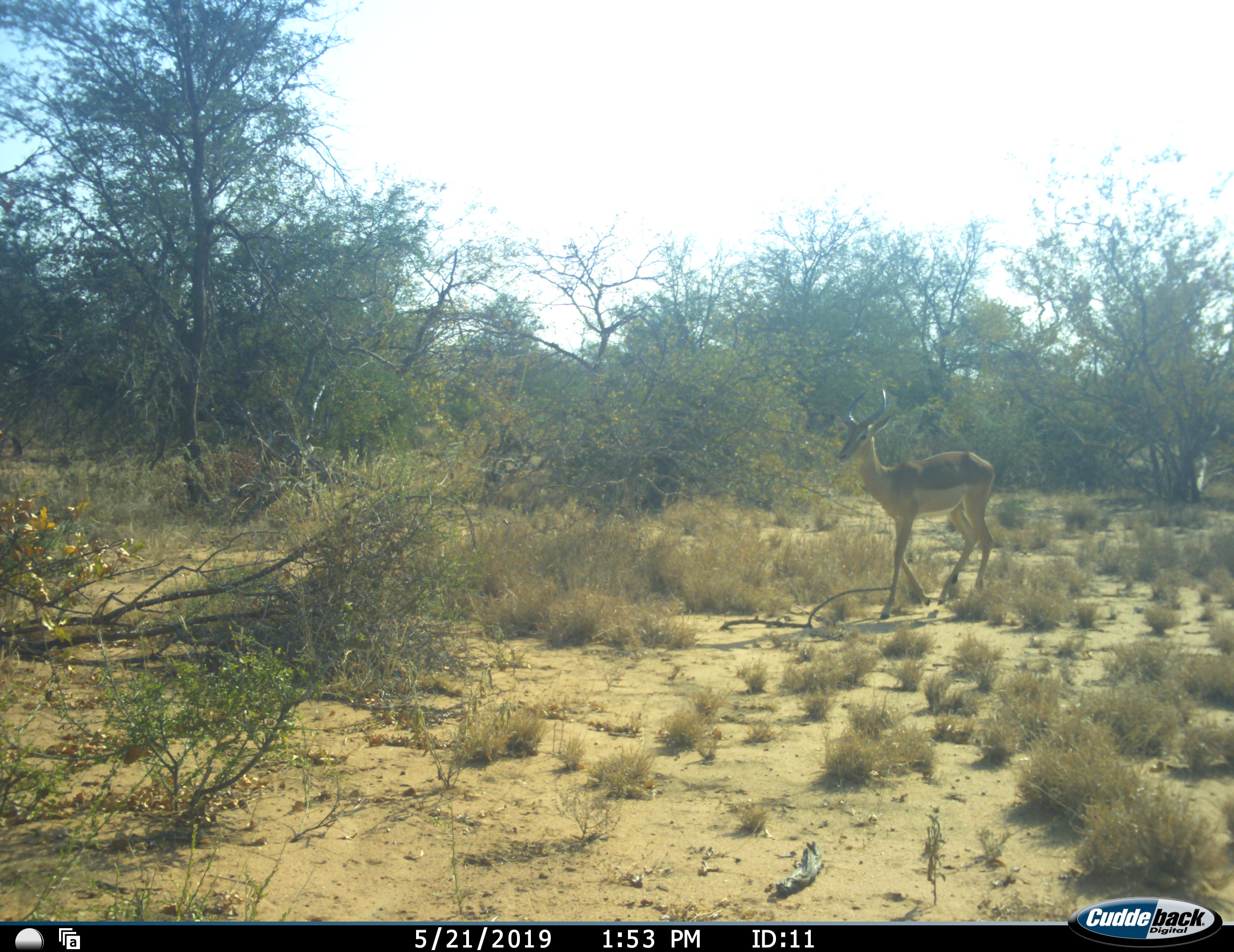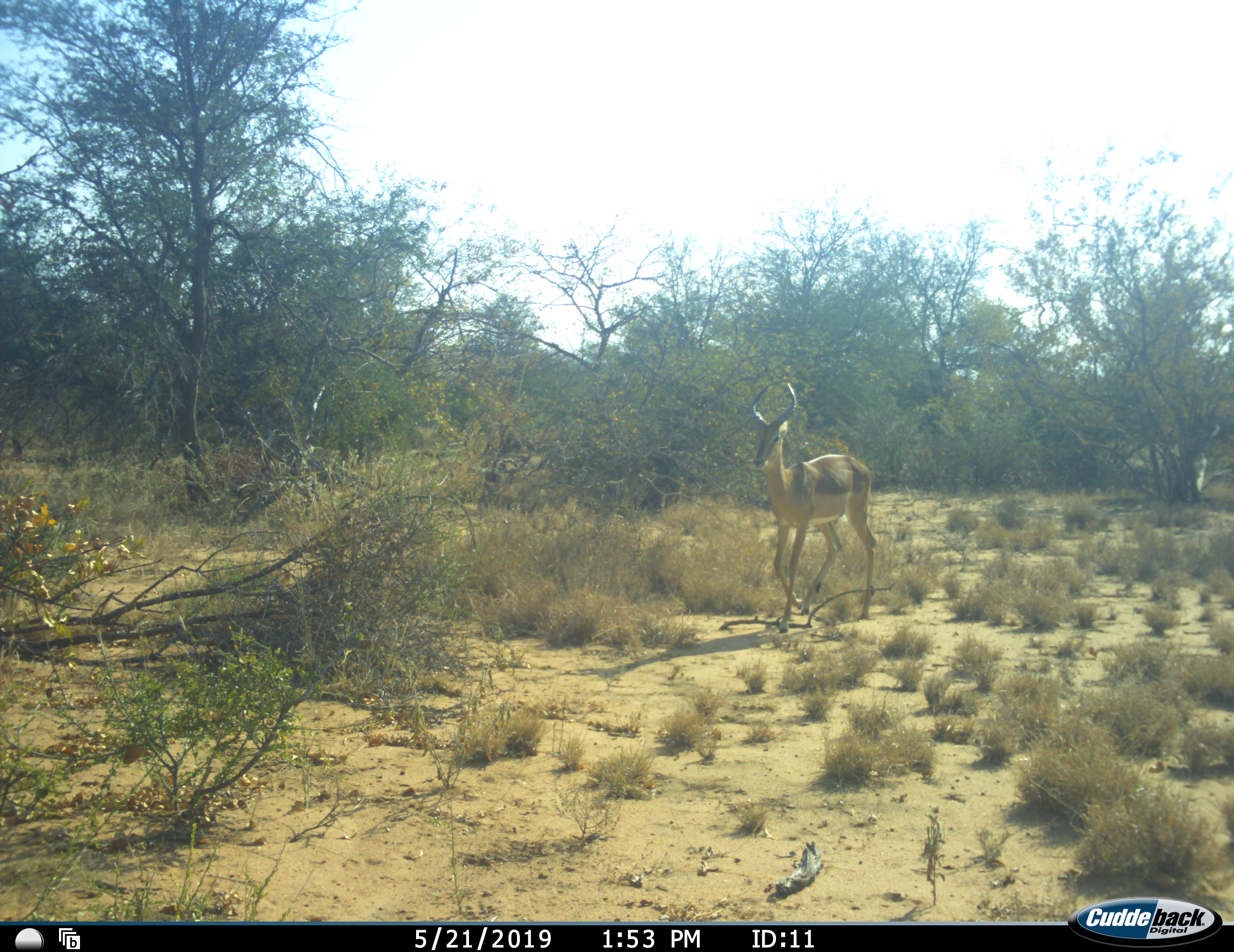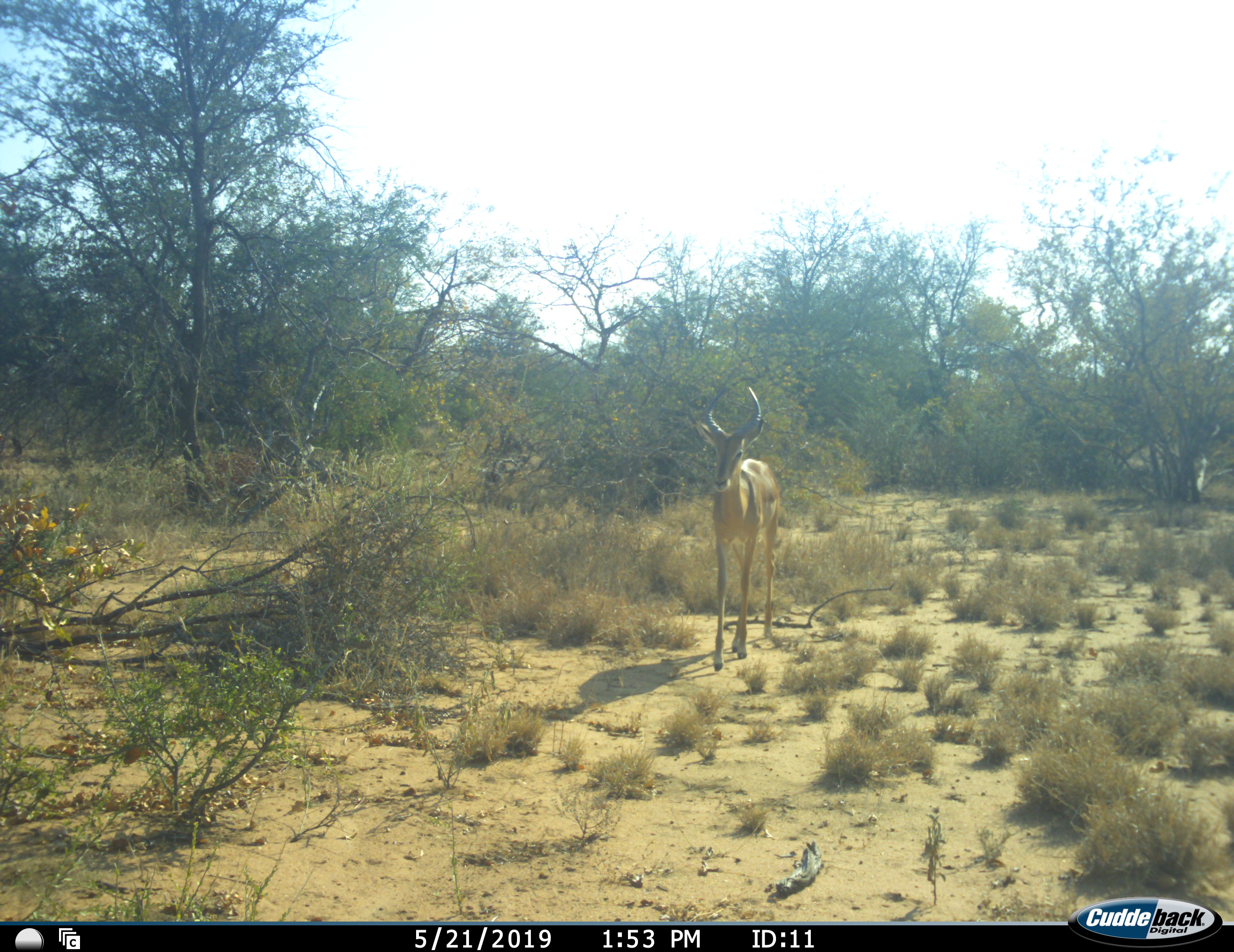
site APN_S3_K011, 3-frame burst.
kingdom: Animalia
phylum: Chordata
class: Mammalia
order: Artiodactyla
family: Bovidae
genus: Aepyceros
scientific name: Aepyceros melampus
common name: impala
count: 1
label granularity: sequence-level